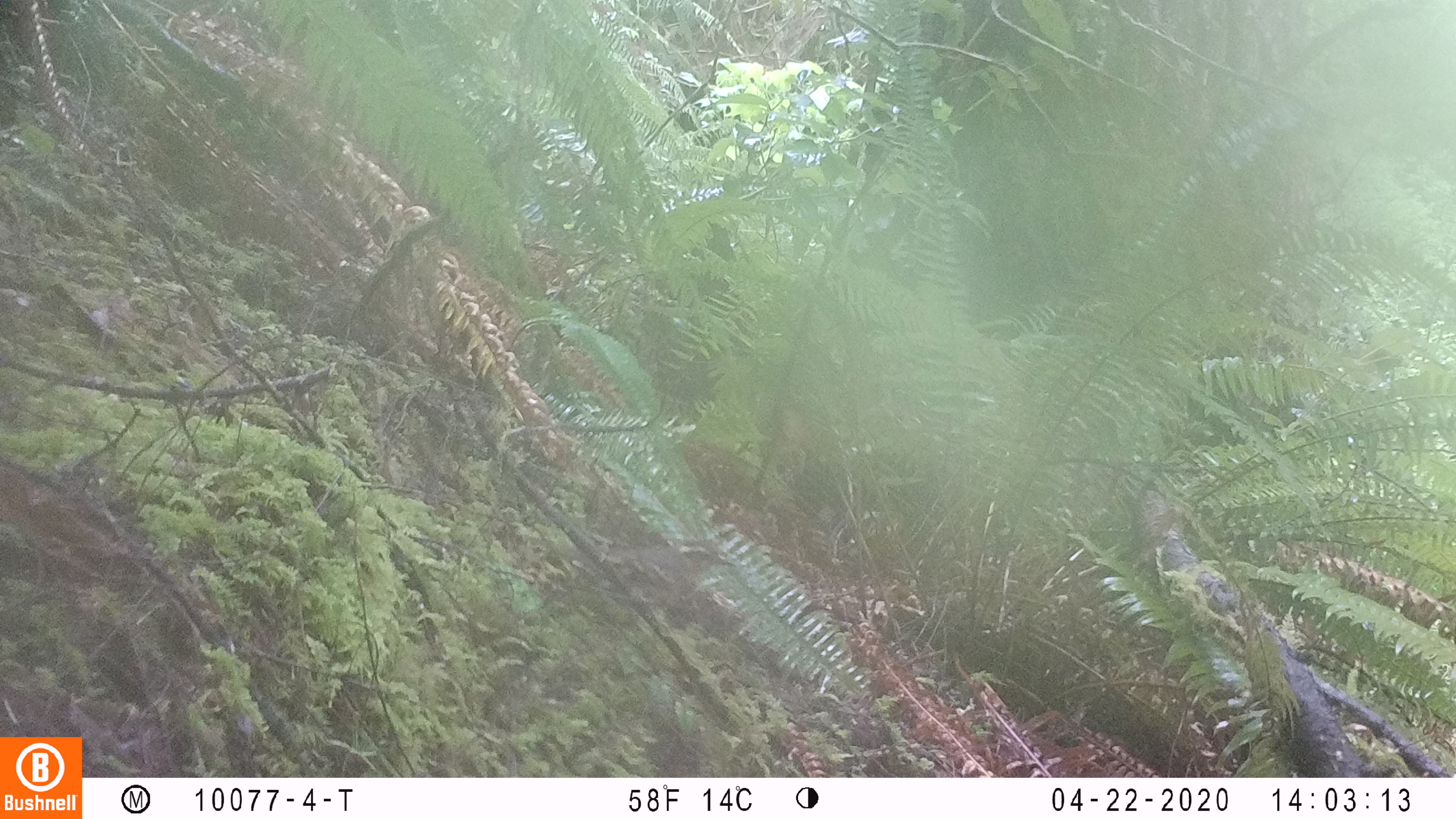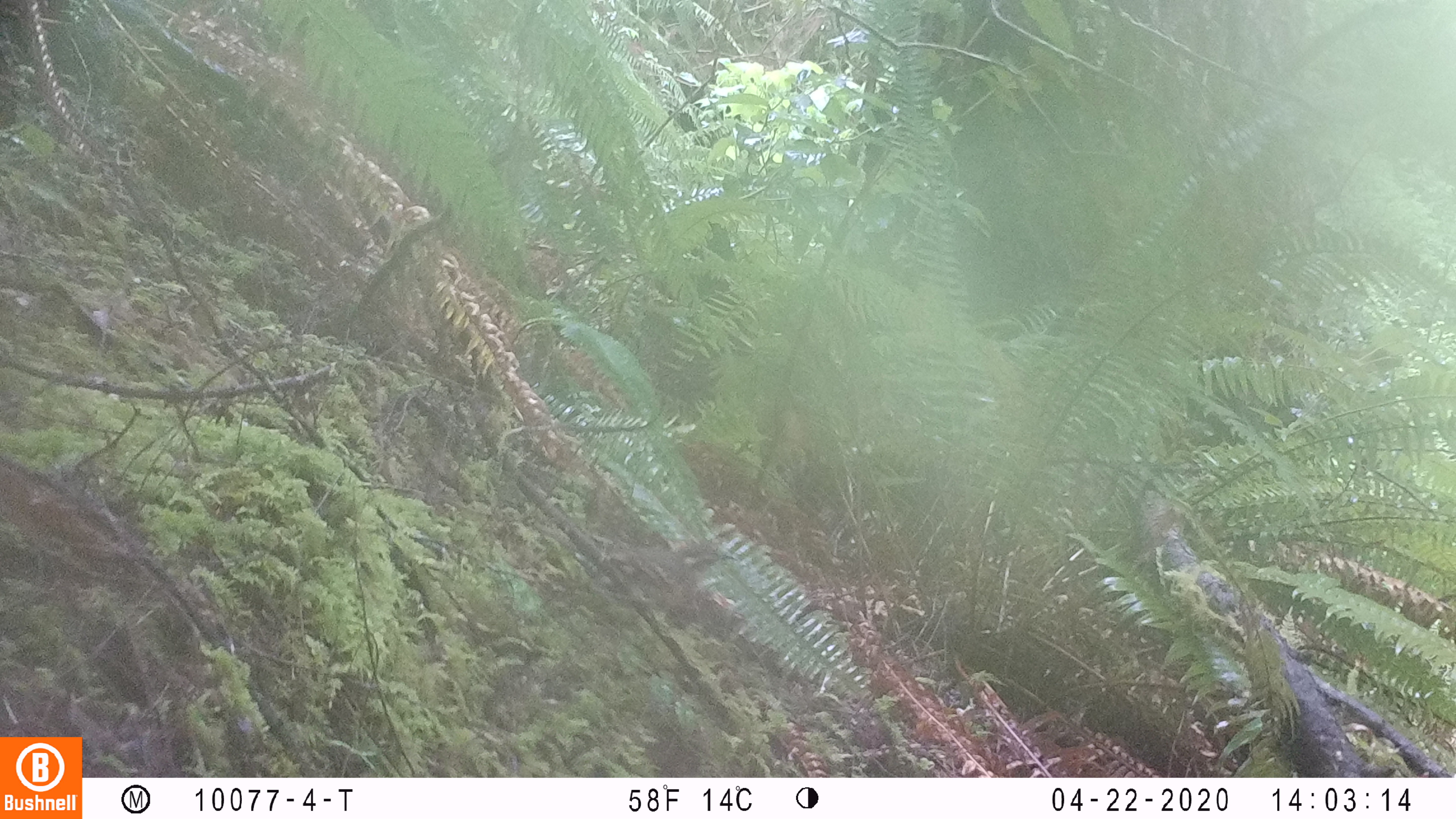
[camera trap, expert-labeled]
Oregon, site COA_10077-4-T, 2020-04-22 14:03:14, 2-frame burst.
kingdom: Animalia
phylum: Chordata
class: Aves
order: Passeriformes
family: Turdidae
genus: Ixoreus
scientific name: Ixoreus naevius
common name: varied thrush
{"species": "varied thrush (Ixoreus naevius)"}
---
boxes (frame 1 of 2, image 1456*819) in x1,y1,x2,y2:
varied thrush: 577,542,735,608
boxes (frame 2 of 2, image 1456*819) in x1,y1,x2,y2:
varied thrush: 579,538,740,608